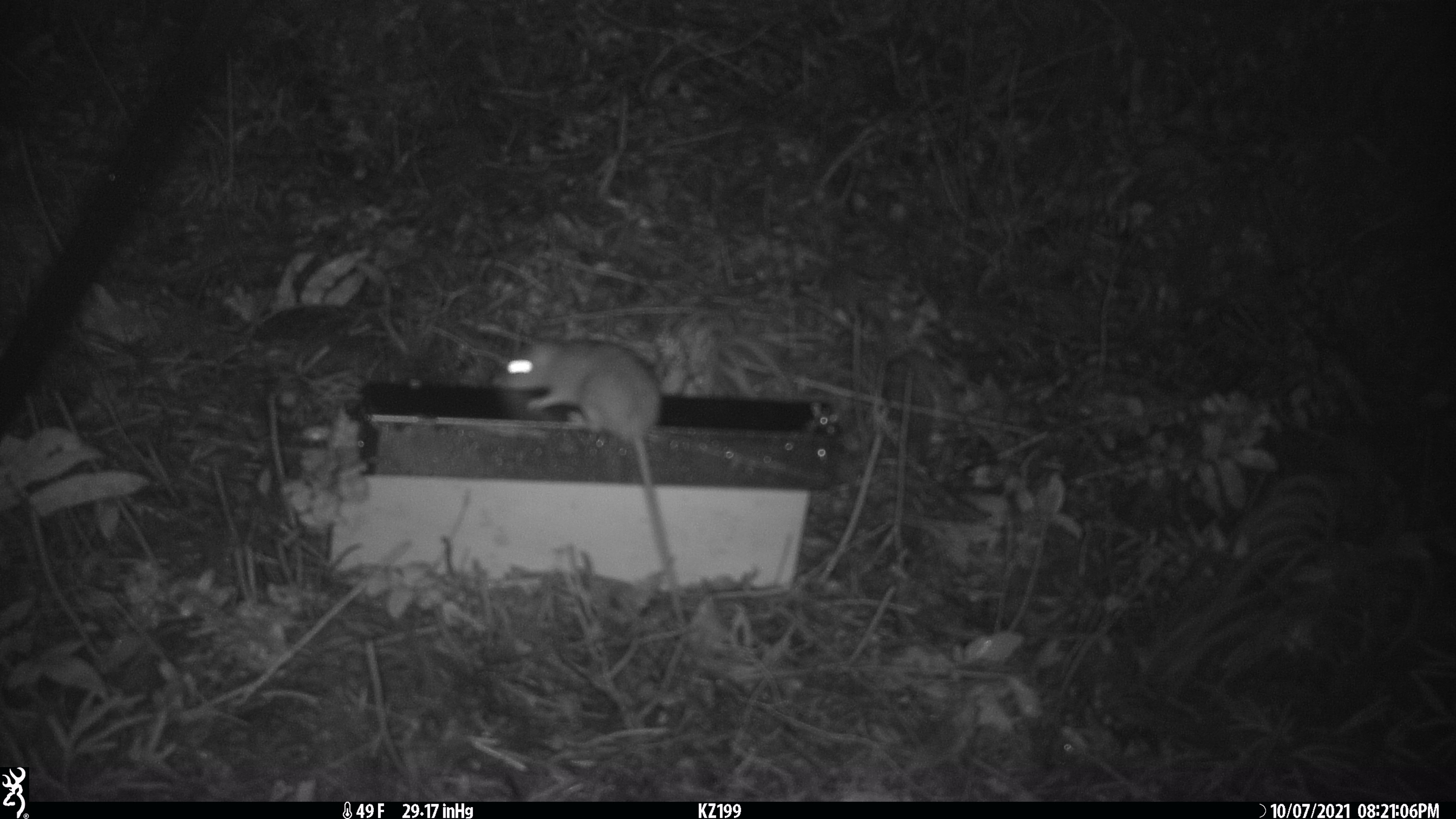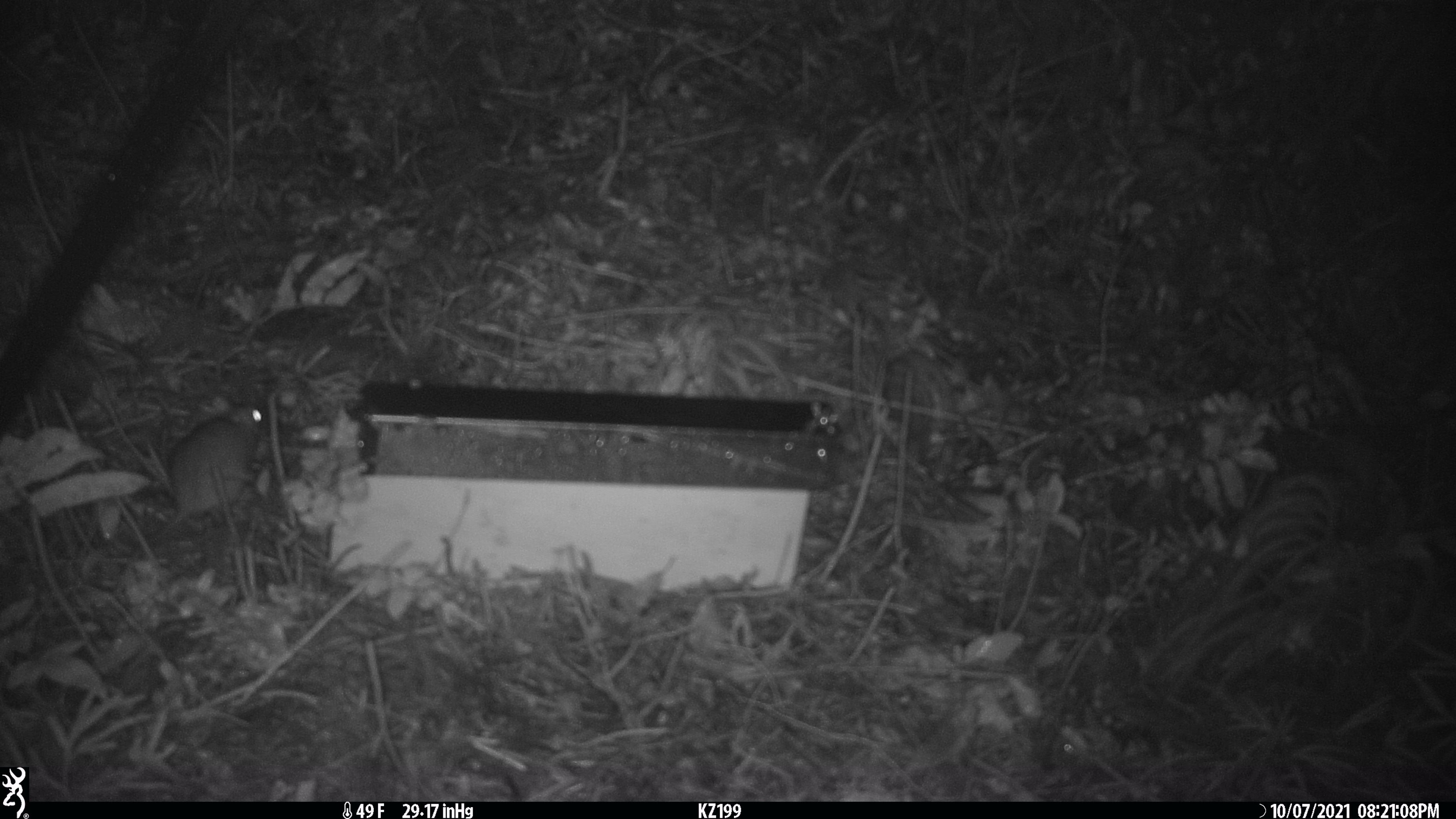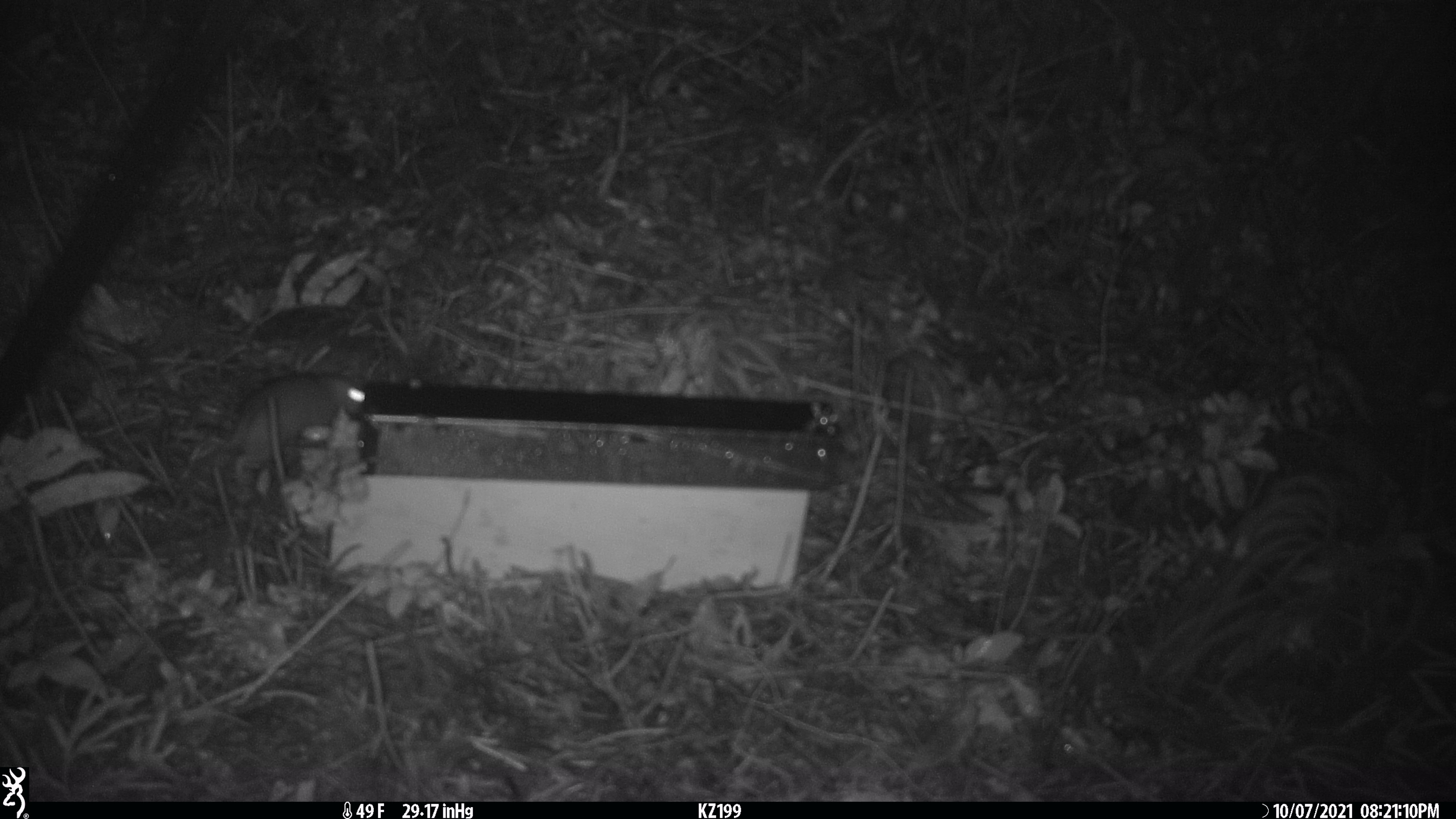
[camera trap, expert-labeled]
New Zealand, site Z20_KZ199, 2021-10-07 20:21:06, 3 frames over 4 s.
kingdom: Animalia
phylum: Chordata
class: Mammalia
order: Rodentia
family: Muridae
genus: Rattus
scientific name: Rattus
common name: rat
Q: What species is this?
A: Rat (Rattus).